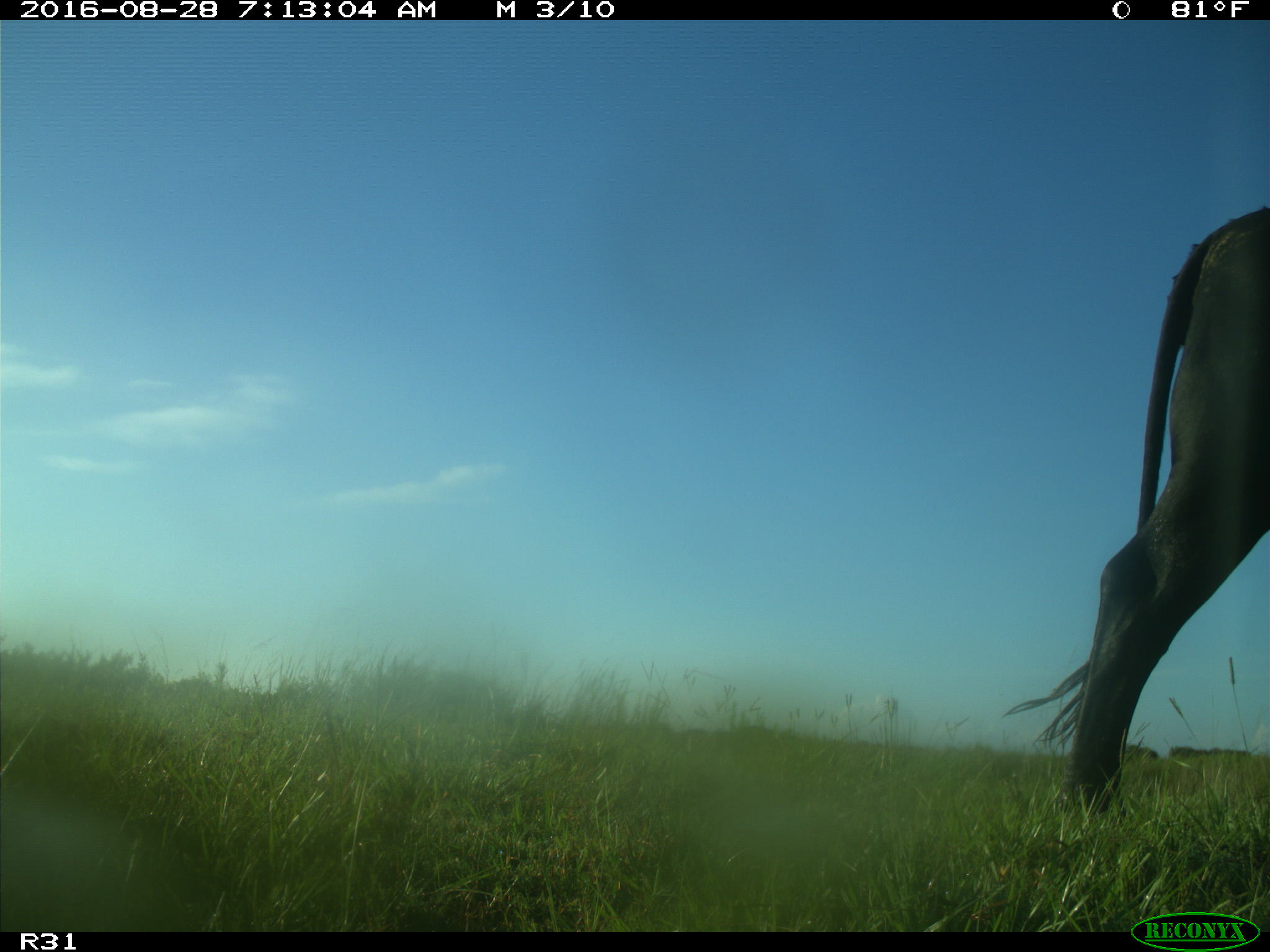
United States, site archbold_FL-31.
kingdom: Animalia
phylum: Chordata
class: Mammalia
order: Artiodactyla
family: Bovidae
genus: Bos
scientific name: Bos taurus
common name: domestic cow